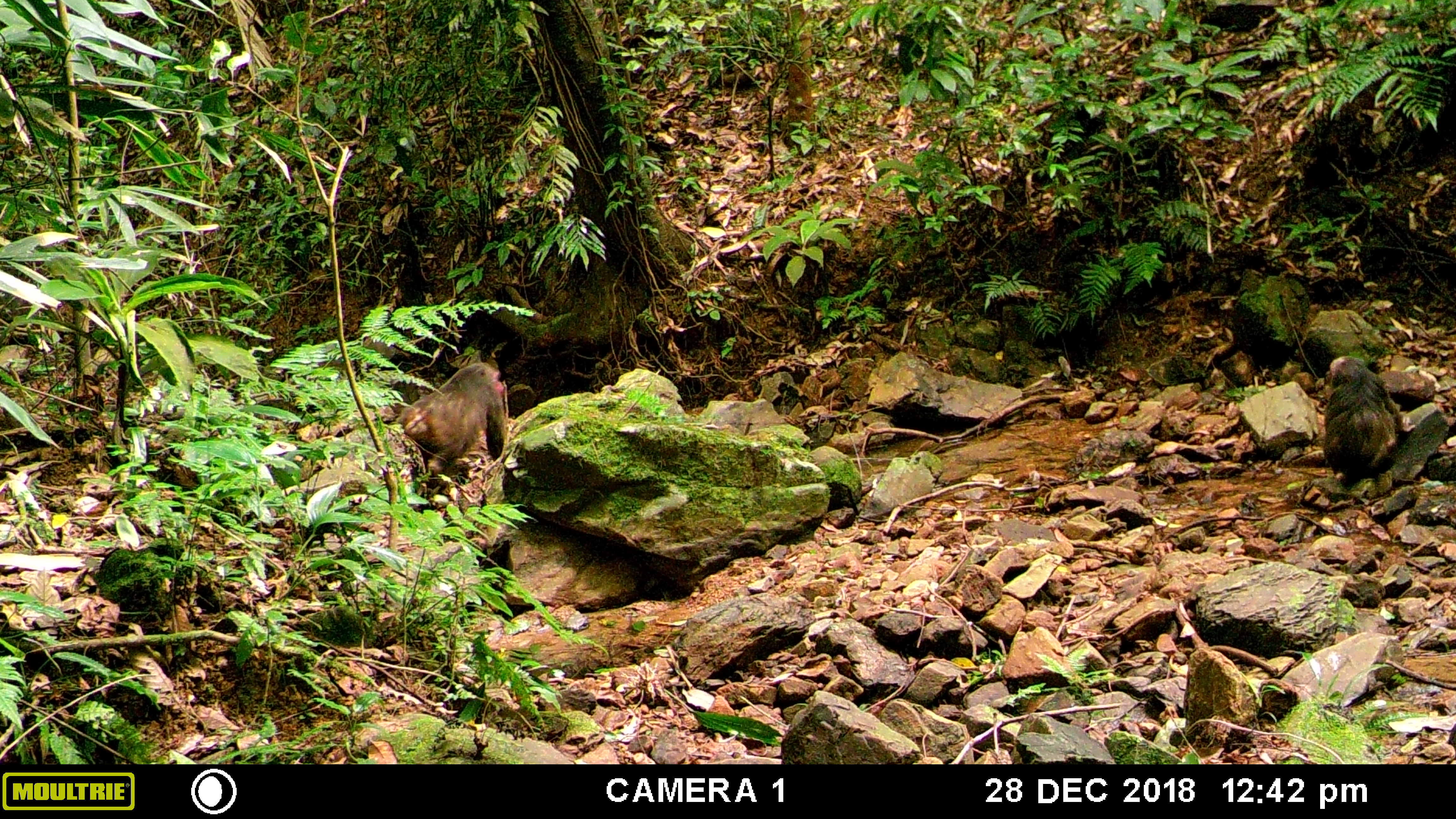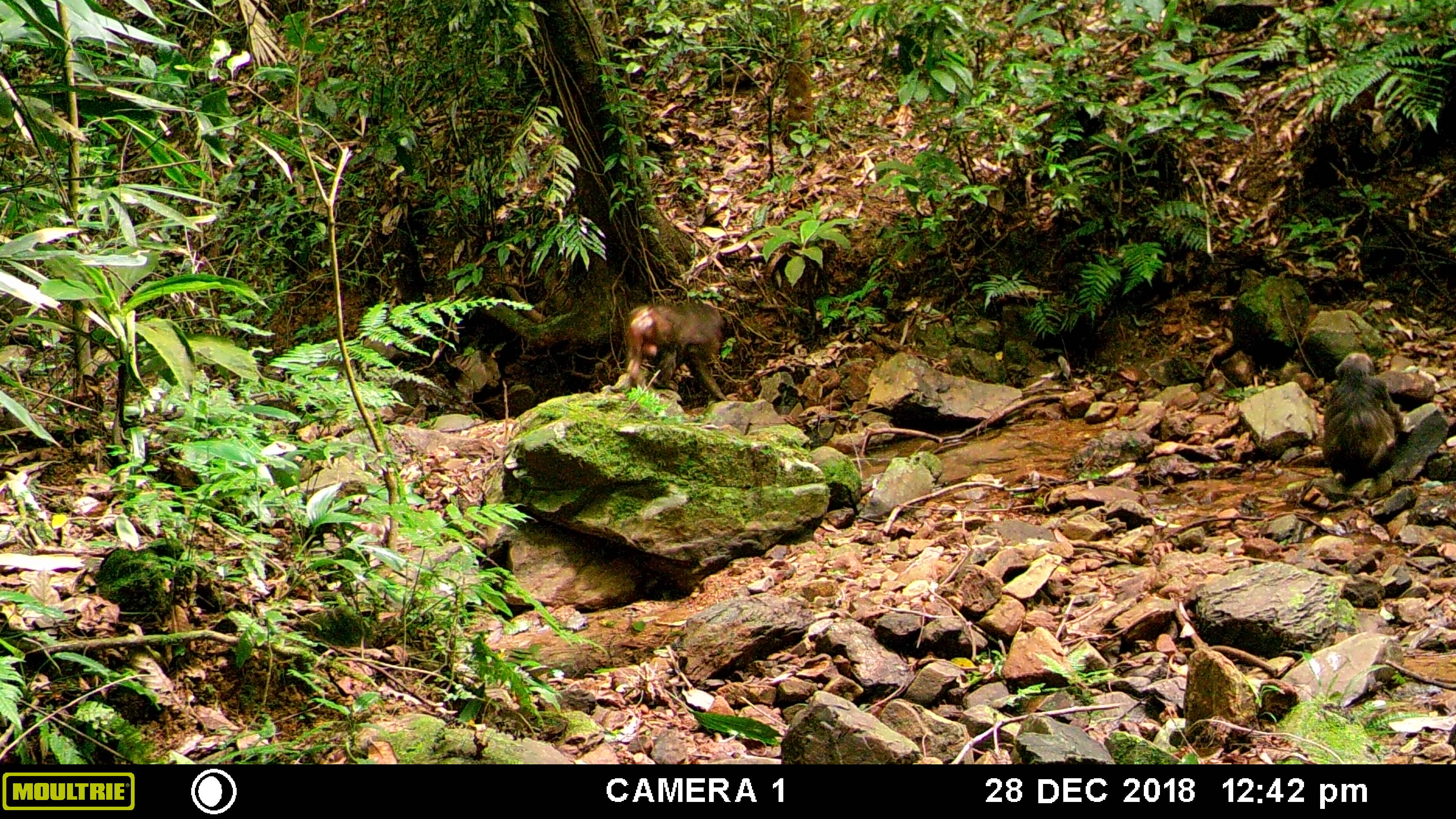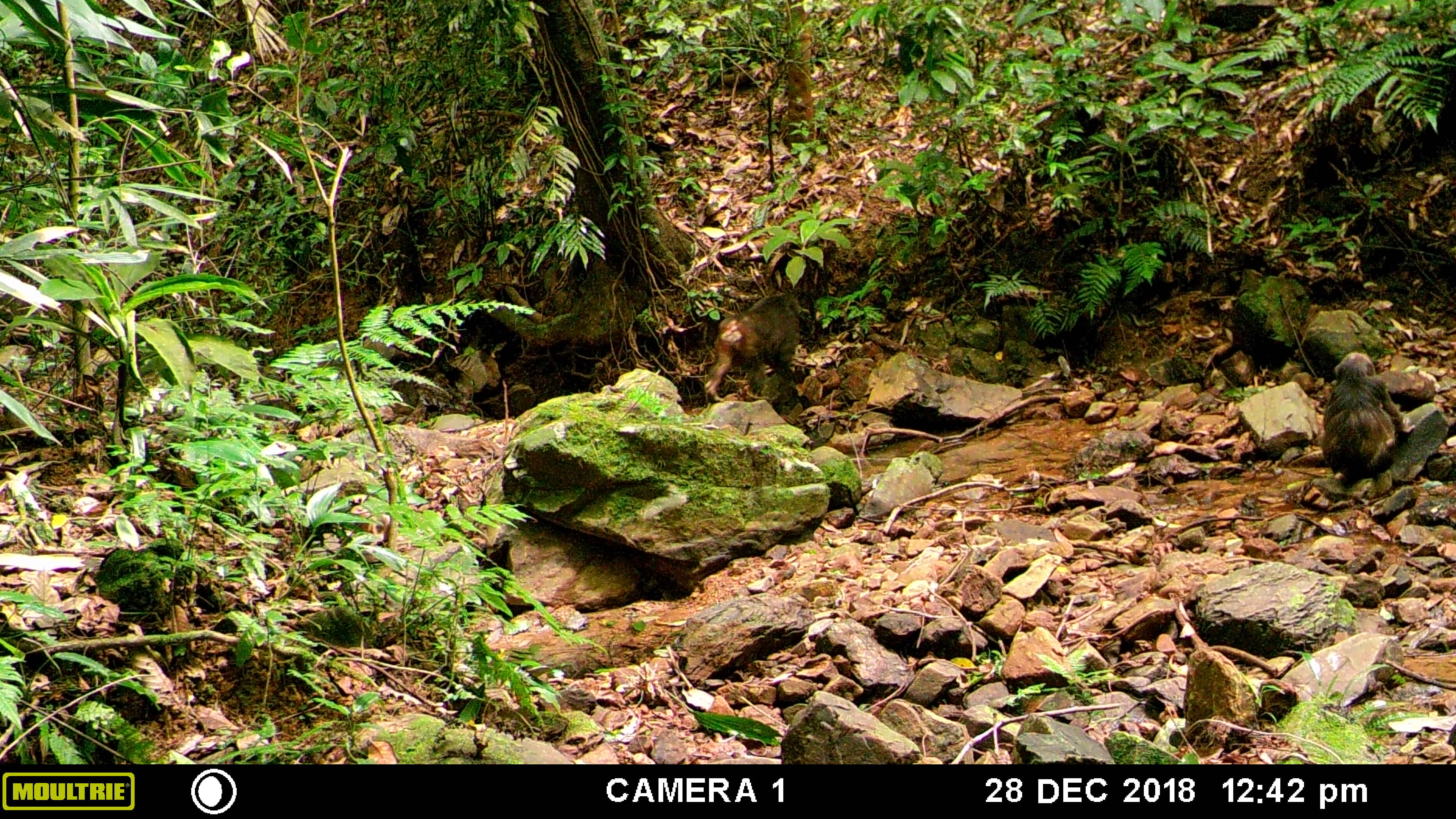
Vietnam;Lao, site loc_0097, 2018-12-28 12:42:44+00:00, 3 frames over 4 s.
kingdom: Animalia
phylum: Chordata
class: Mammalia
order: Primates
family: Cercopithecidae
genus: Macaca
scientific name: Macaca arctoides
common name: stump-tailed macaque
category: stump tailed macaque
Stump tailed macaque (stump-tailed macaque) (Macaca arctoides). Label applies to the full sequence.